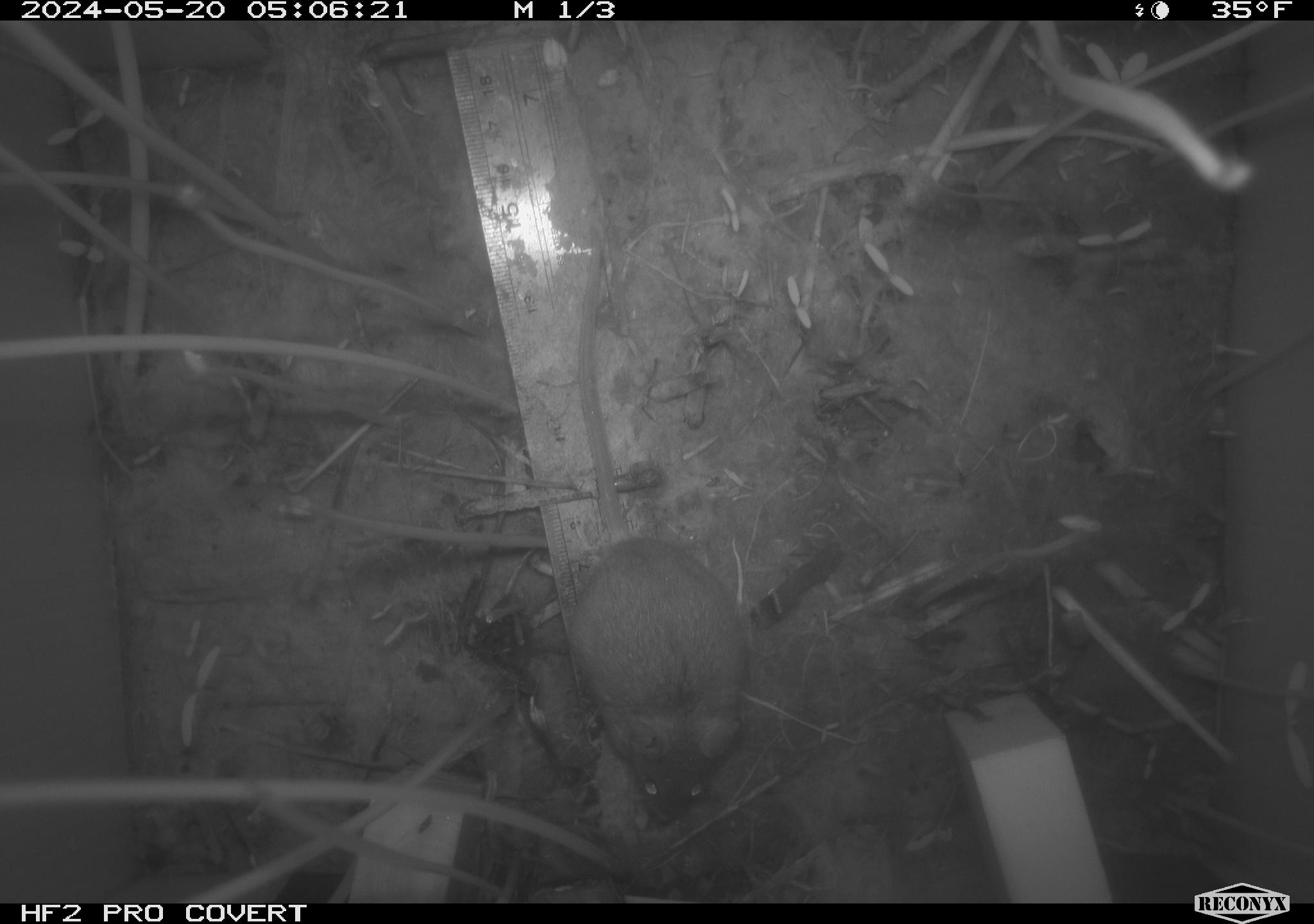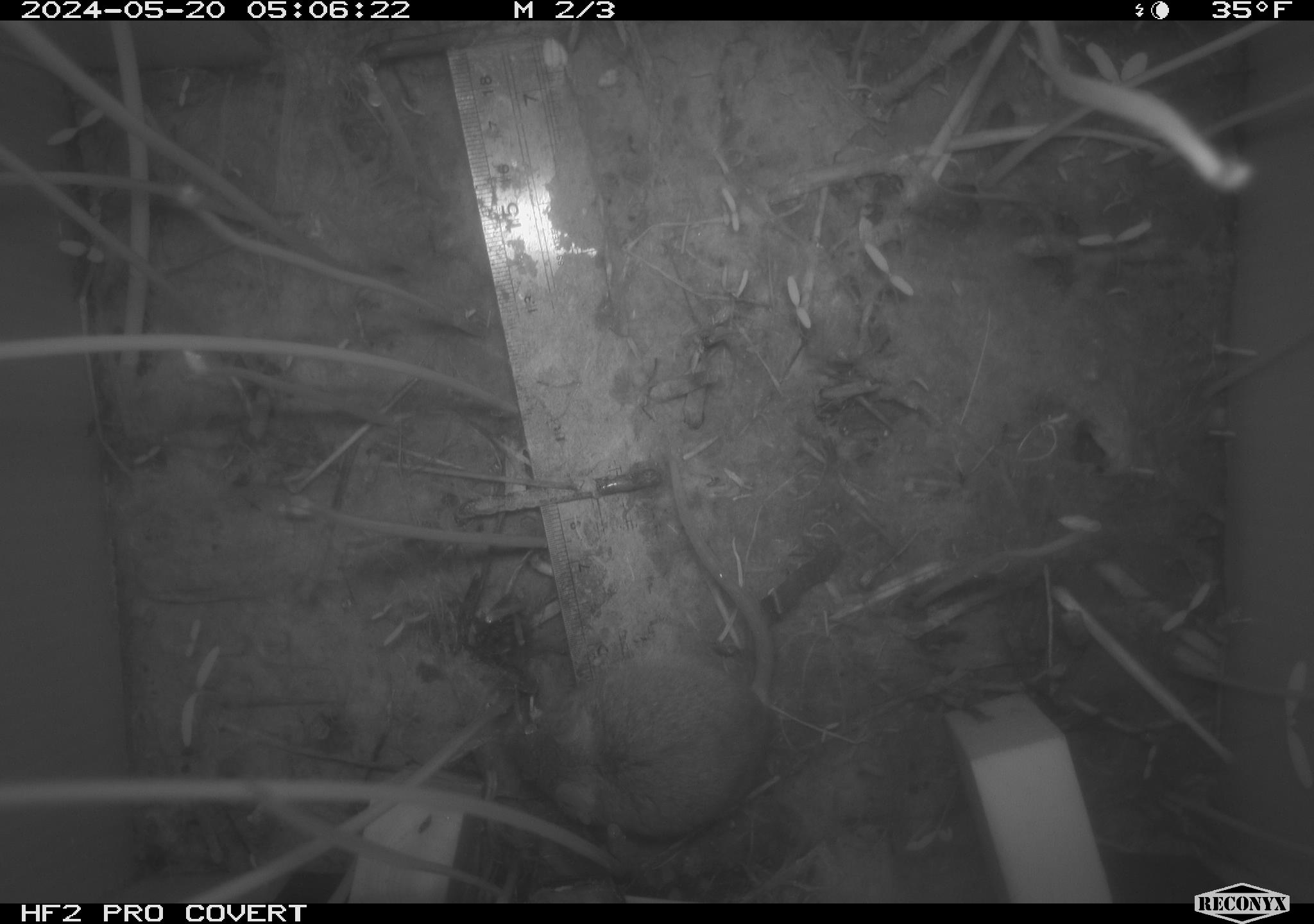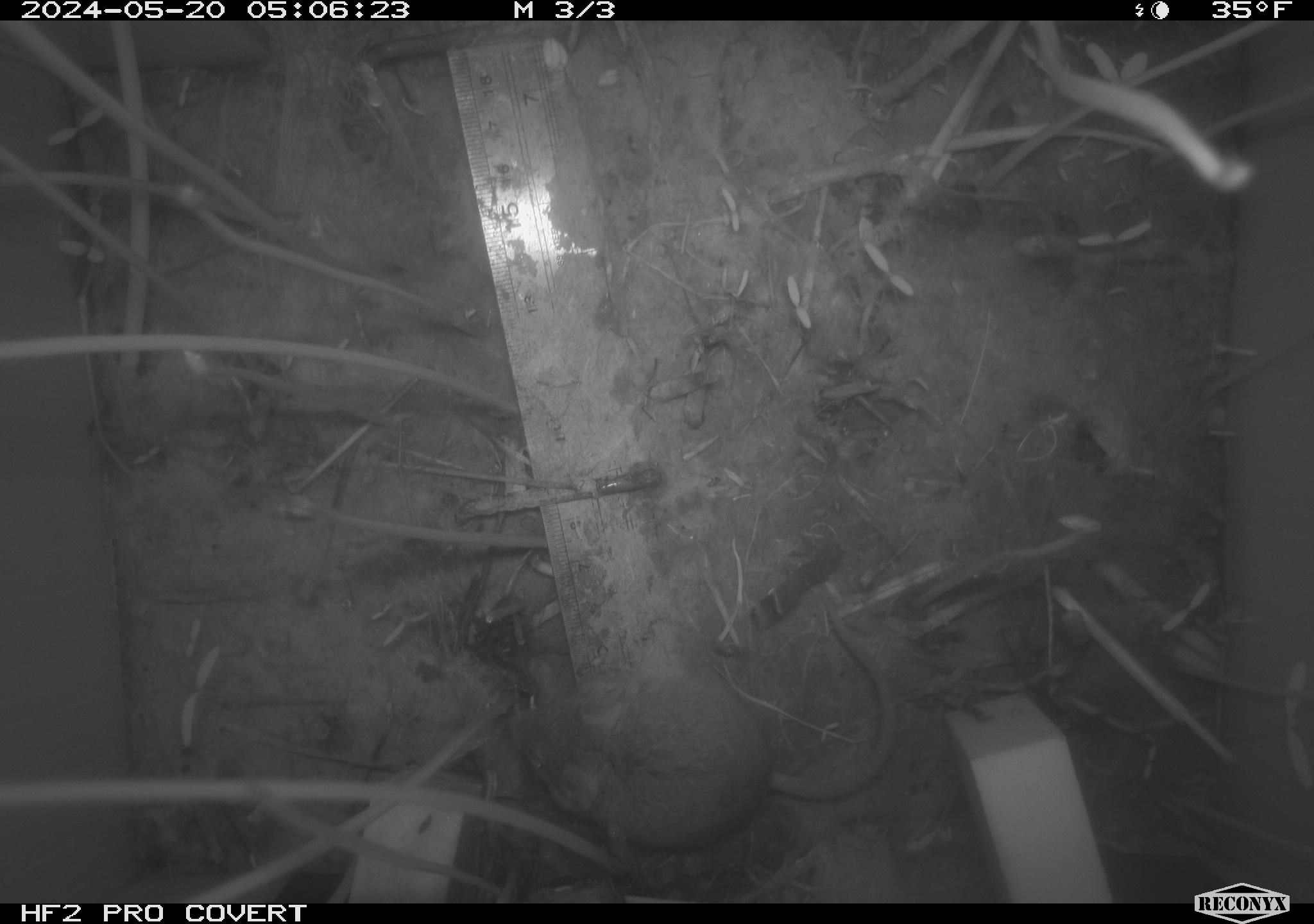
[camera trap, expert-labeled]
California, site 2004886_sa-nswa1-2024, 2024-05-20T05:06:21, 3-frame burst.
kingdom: Animalia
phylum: Chordata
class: Mammalia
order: Rodentia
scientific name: Rodentia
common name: mouse species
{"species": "mouse species (Rodentia)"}